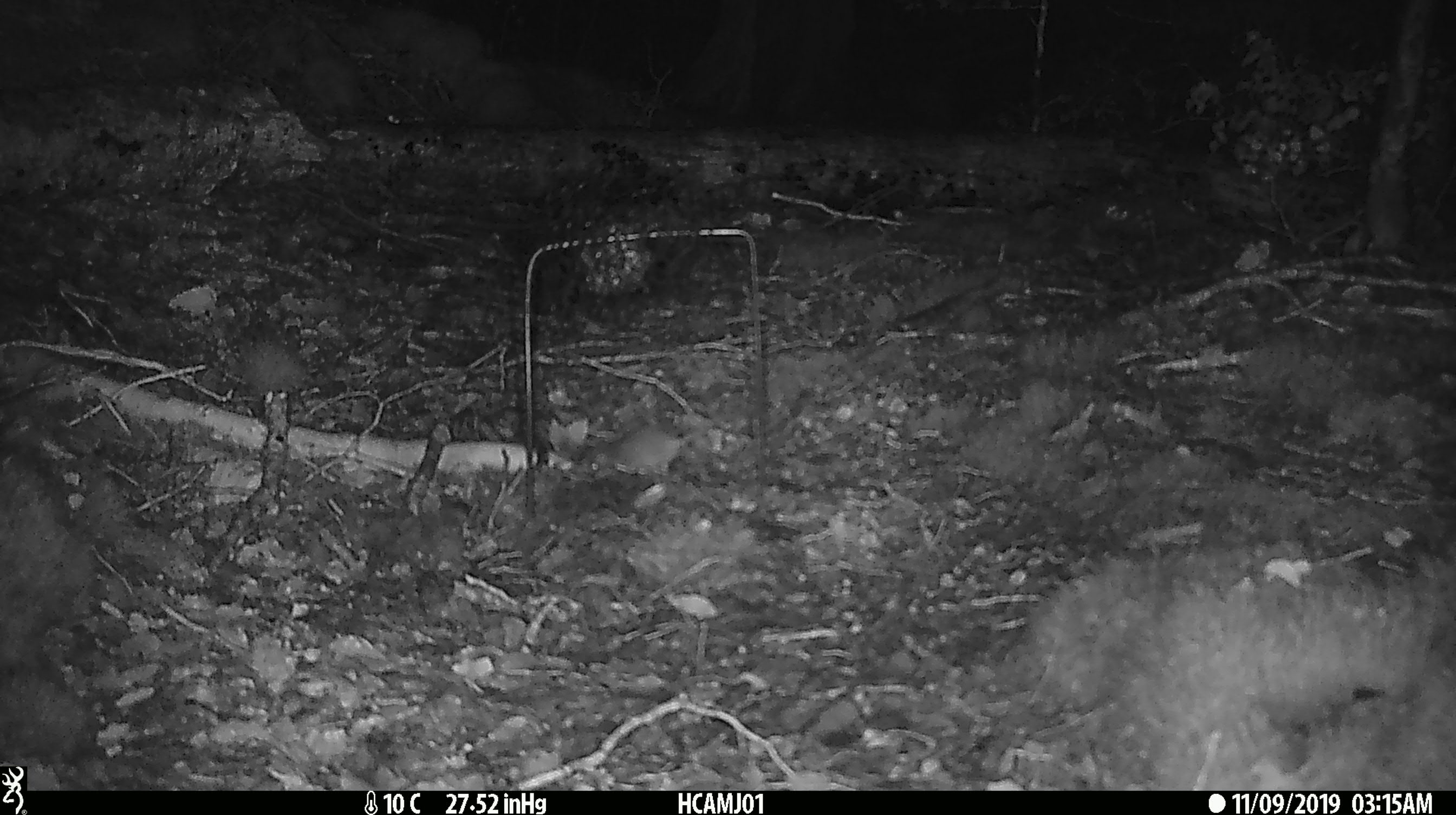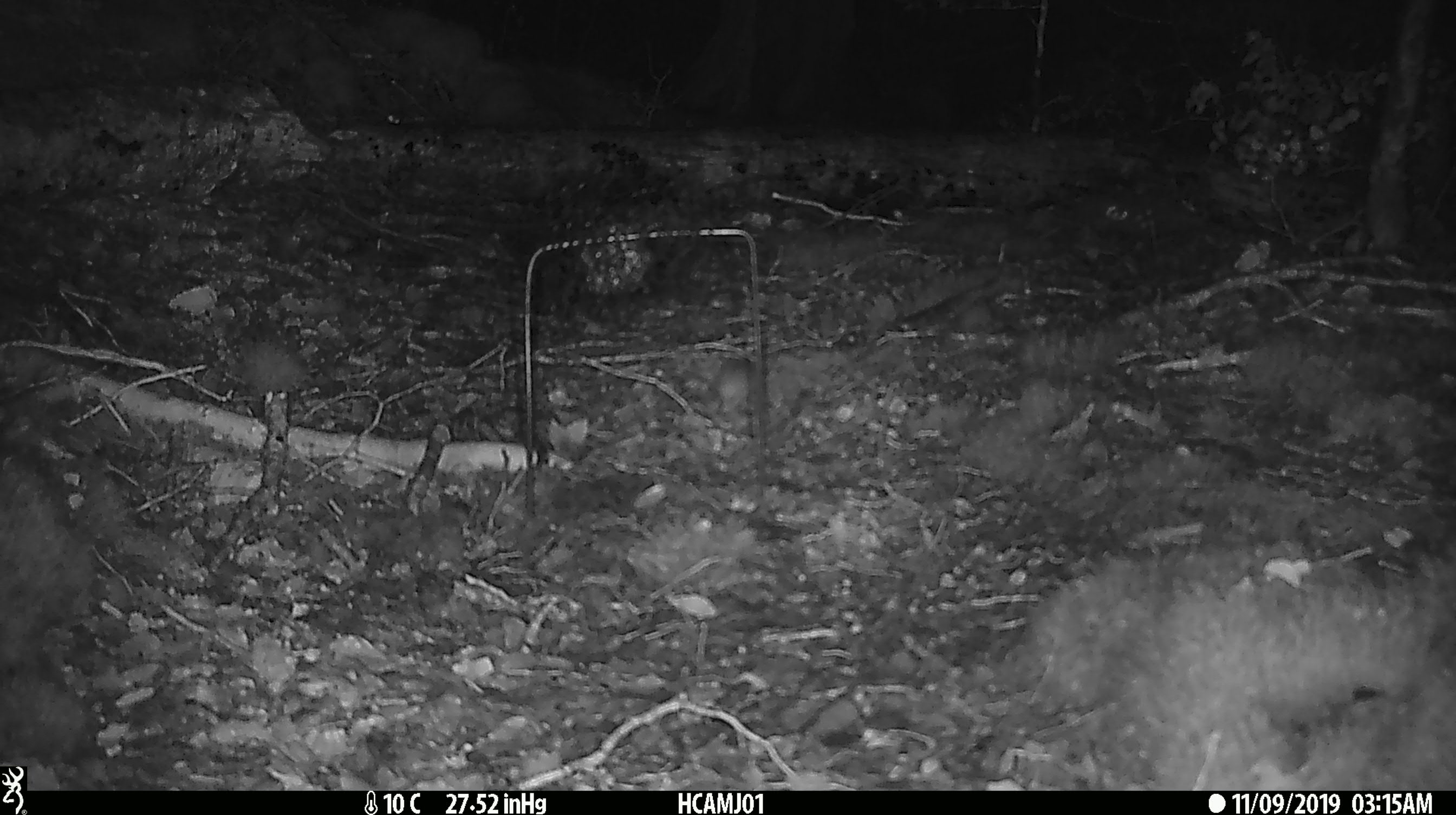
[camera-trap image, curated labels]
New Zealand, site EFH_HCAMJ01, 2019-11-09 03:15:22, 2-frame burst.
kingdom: Animalia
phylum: Chordata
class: Mammalia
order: Rodentia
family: Muridae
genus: Mus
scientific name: Mus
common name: mouse